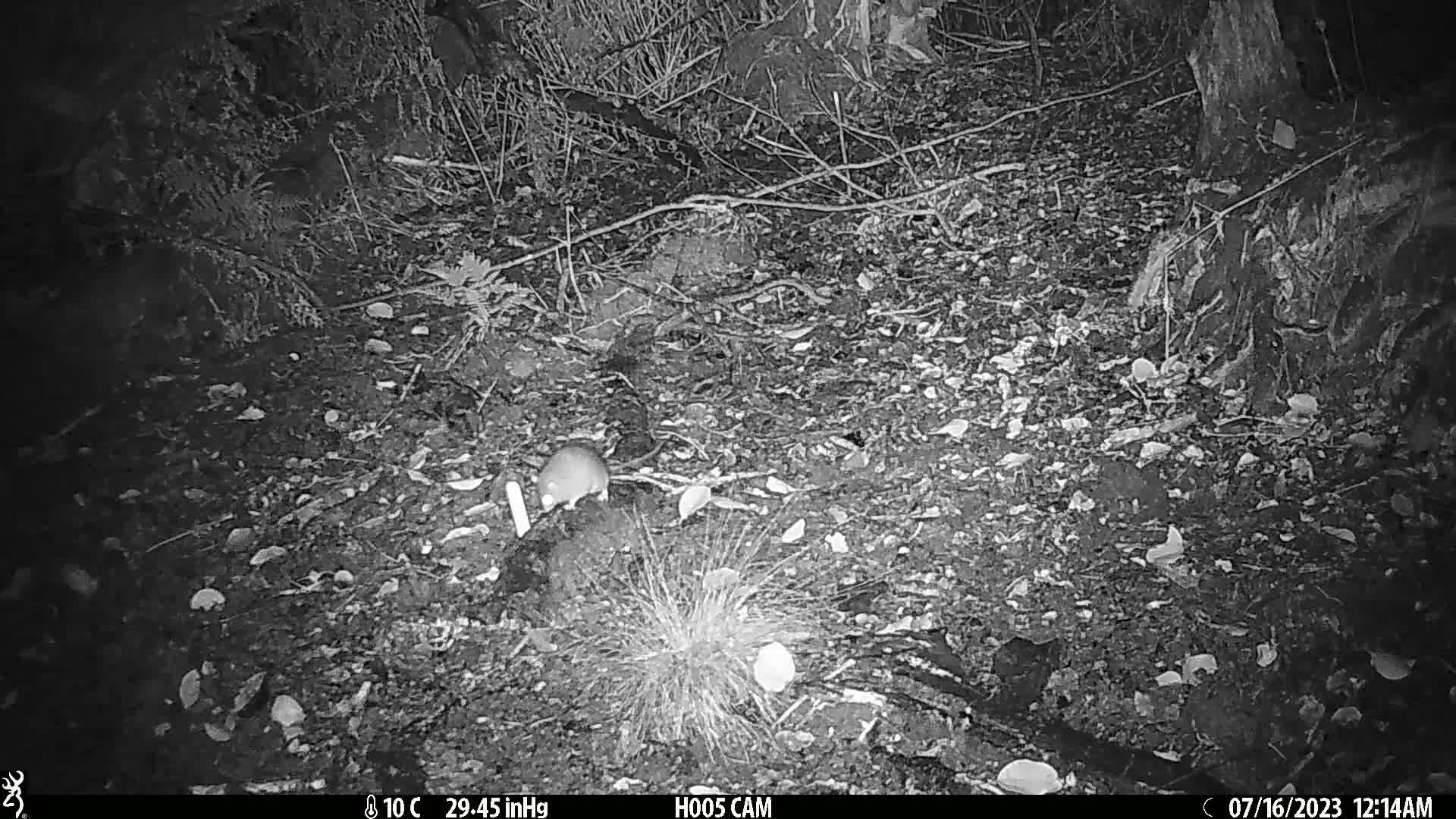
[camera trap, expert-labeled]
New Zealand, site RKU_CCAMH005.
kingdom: Animalia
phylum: Chordata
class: Mammalia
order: Rodentia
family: Muridae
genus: Rattus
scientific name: Rattus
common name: rat